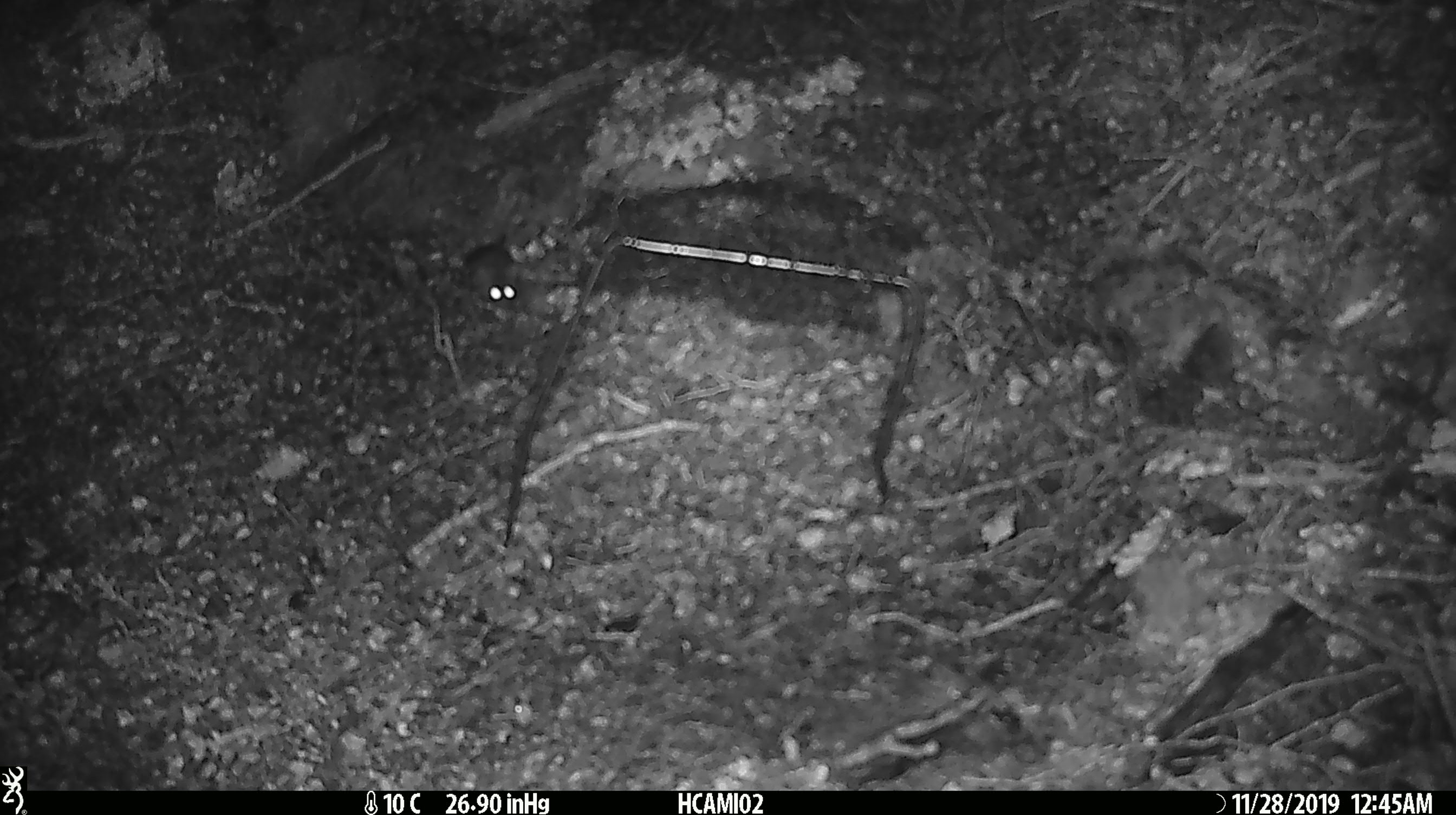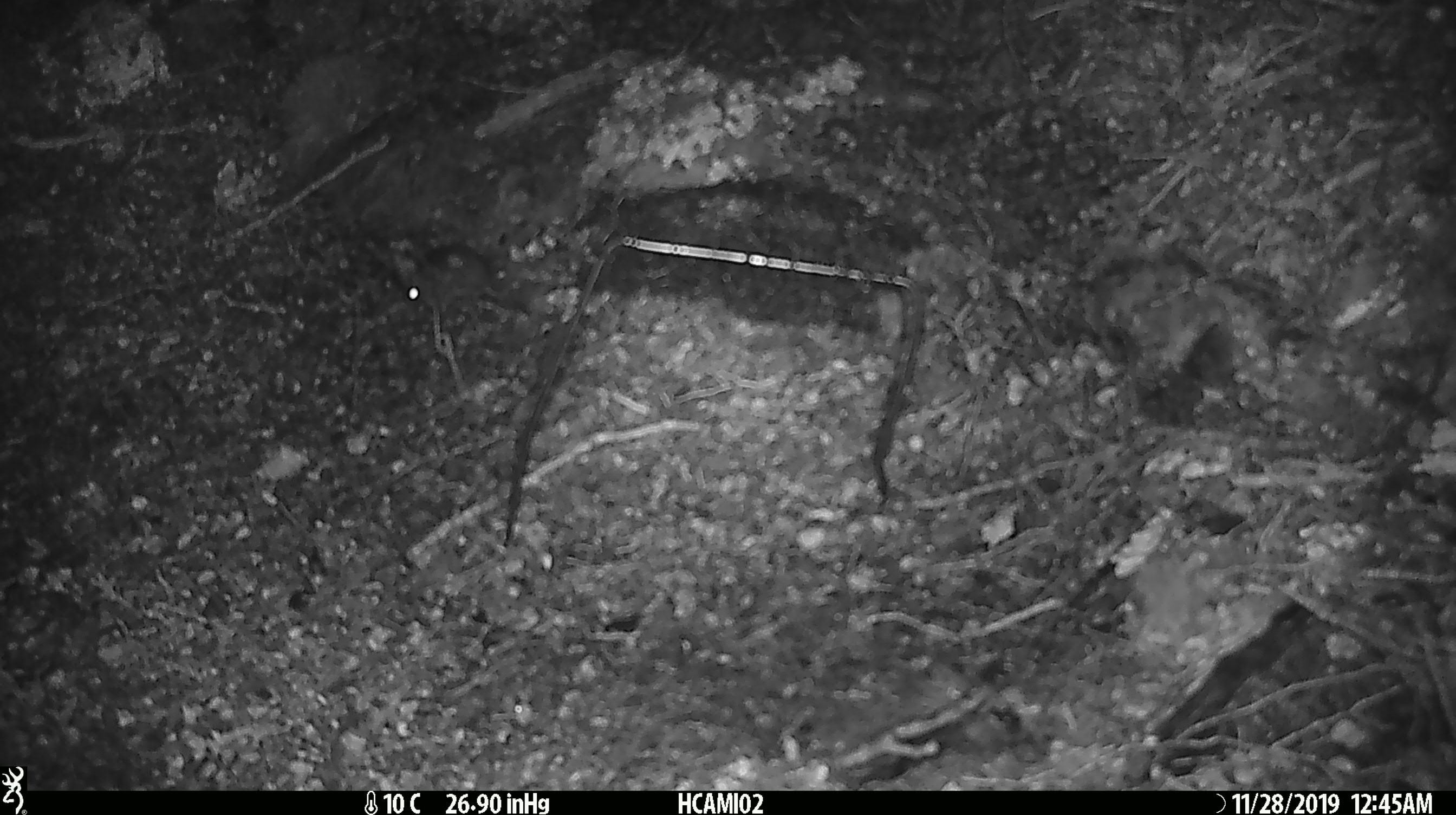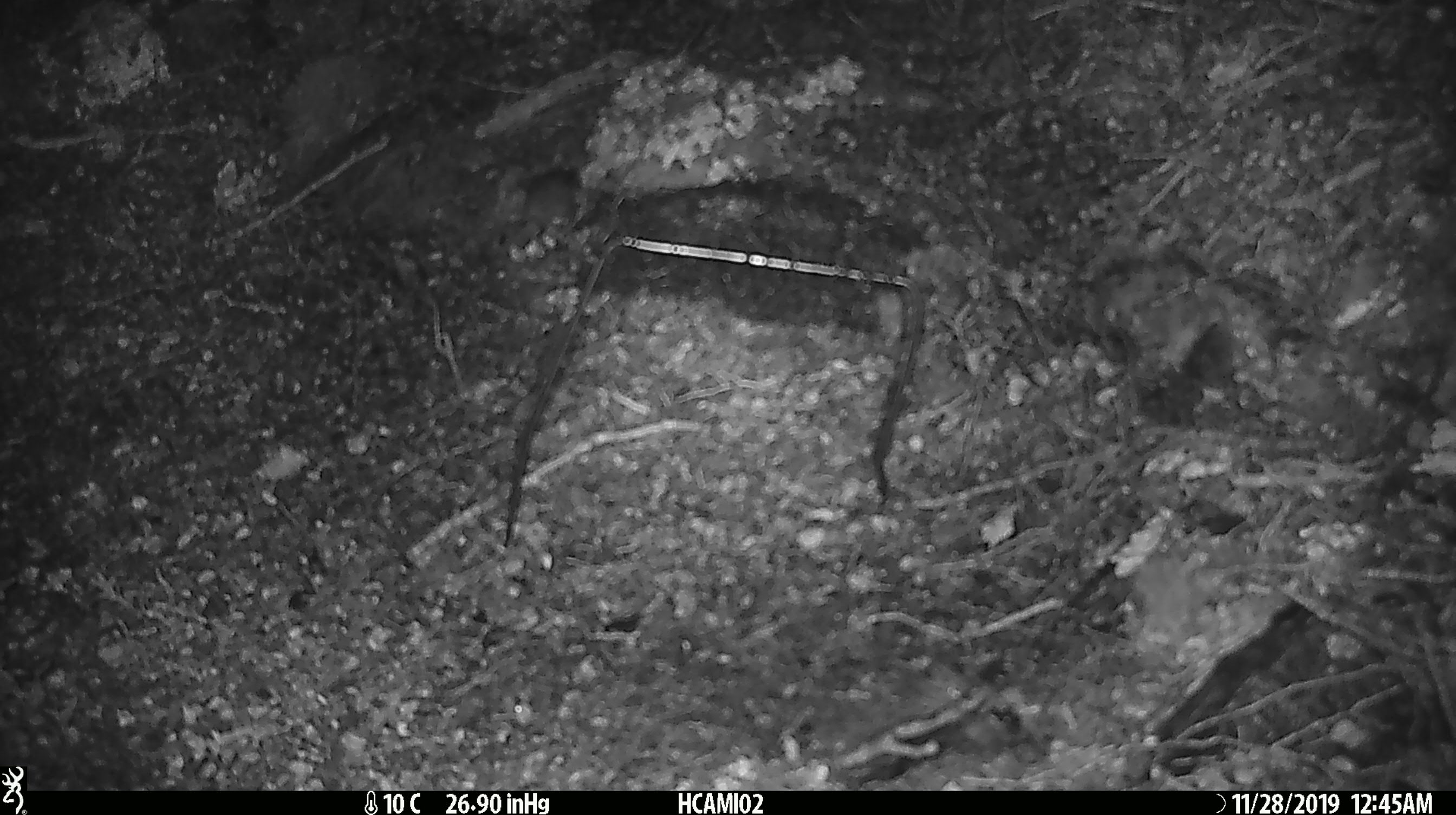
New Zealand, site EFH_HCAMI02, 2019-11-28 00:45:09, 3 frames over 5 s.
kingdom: Animalia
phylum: Chordata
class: Mammalia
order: Rodentia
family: Muridae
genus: Mus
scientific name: Mus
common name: mouse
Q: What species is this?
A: Mouse (Mus).